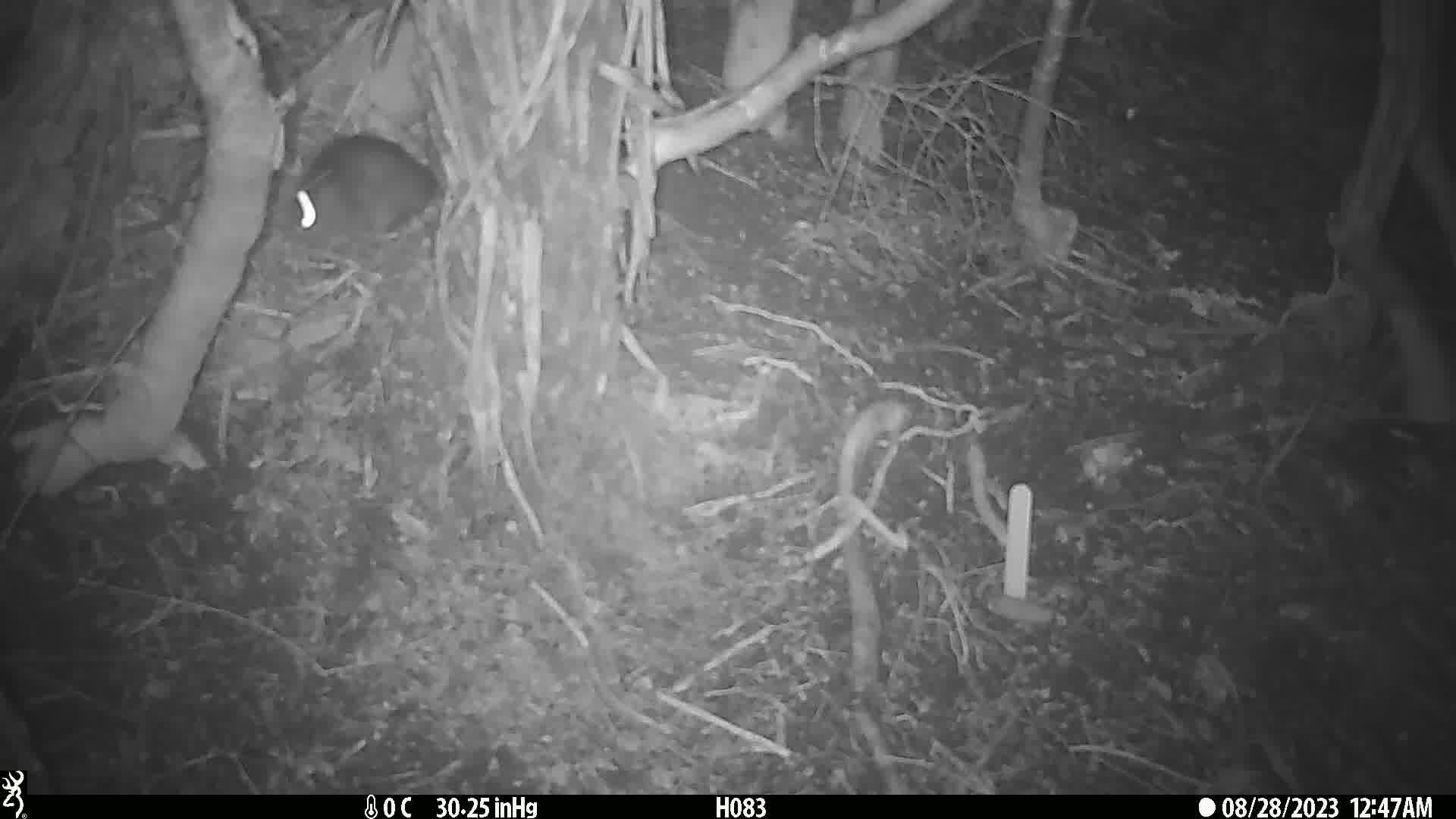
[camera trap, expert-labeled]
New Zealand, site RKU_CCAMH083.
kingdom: Animalia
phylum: Chordata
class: Mammalia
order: Rodentia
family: Muridae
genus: Rattus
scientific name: Rattus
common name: rat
Rat (Rattus).